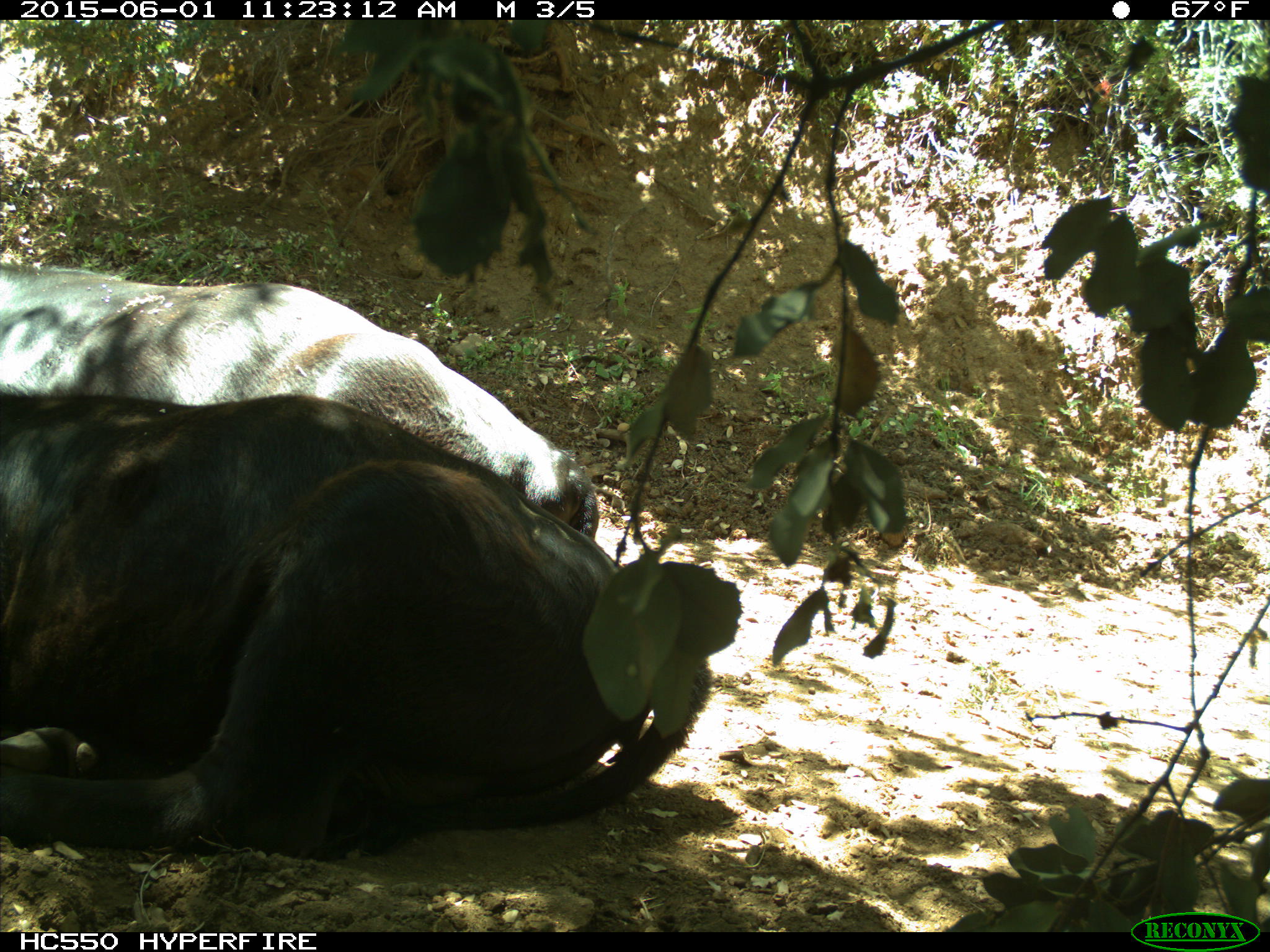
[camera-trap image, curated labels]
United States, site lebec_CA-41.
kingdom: Animalia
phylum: Chordata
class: Mammalia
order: Artiodactyla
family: Bovidae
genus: Bos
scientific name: Bos taurus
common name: domestic cow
Bos taurus (domestic cow).